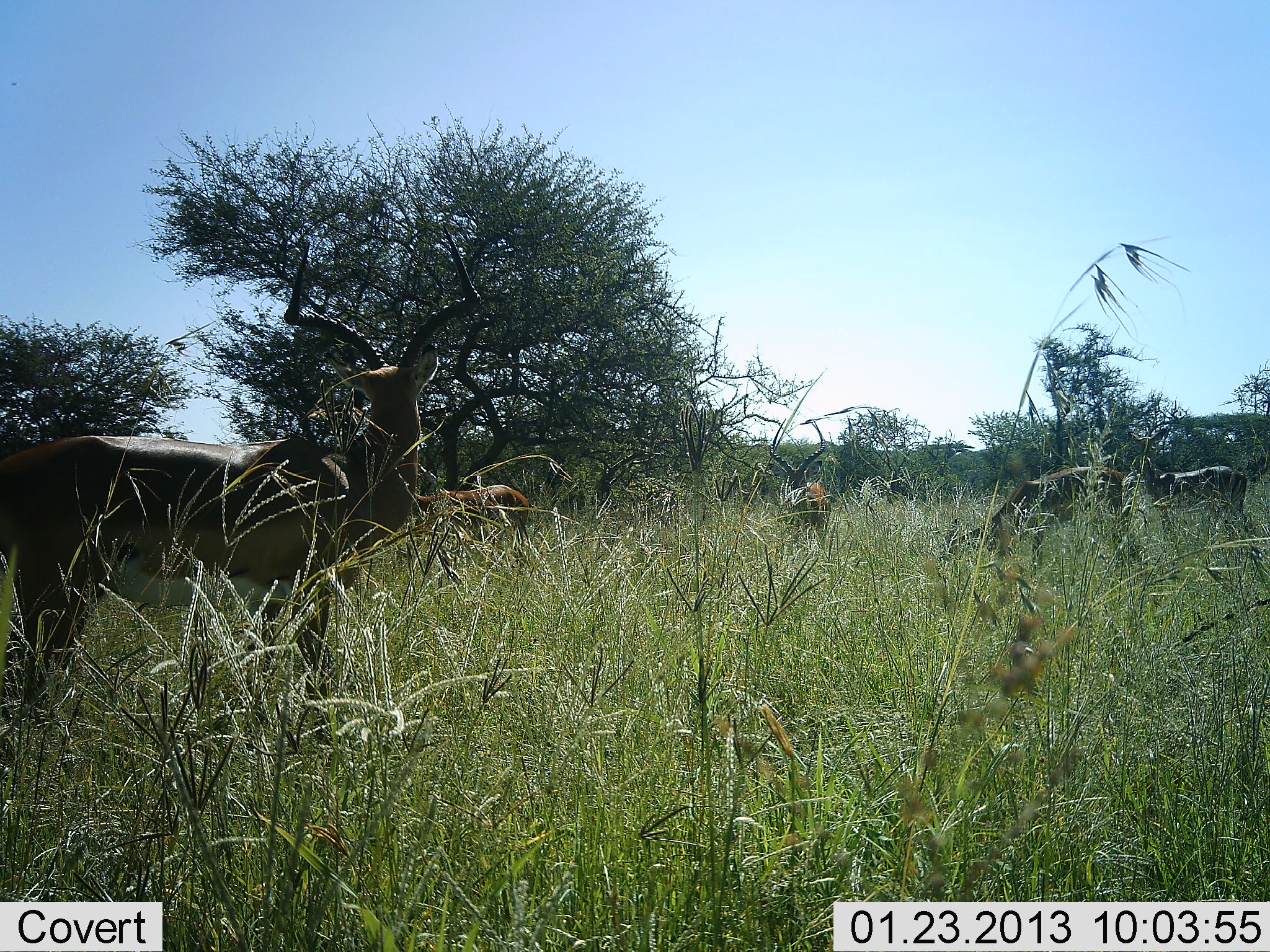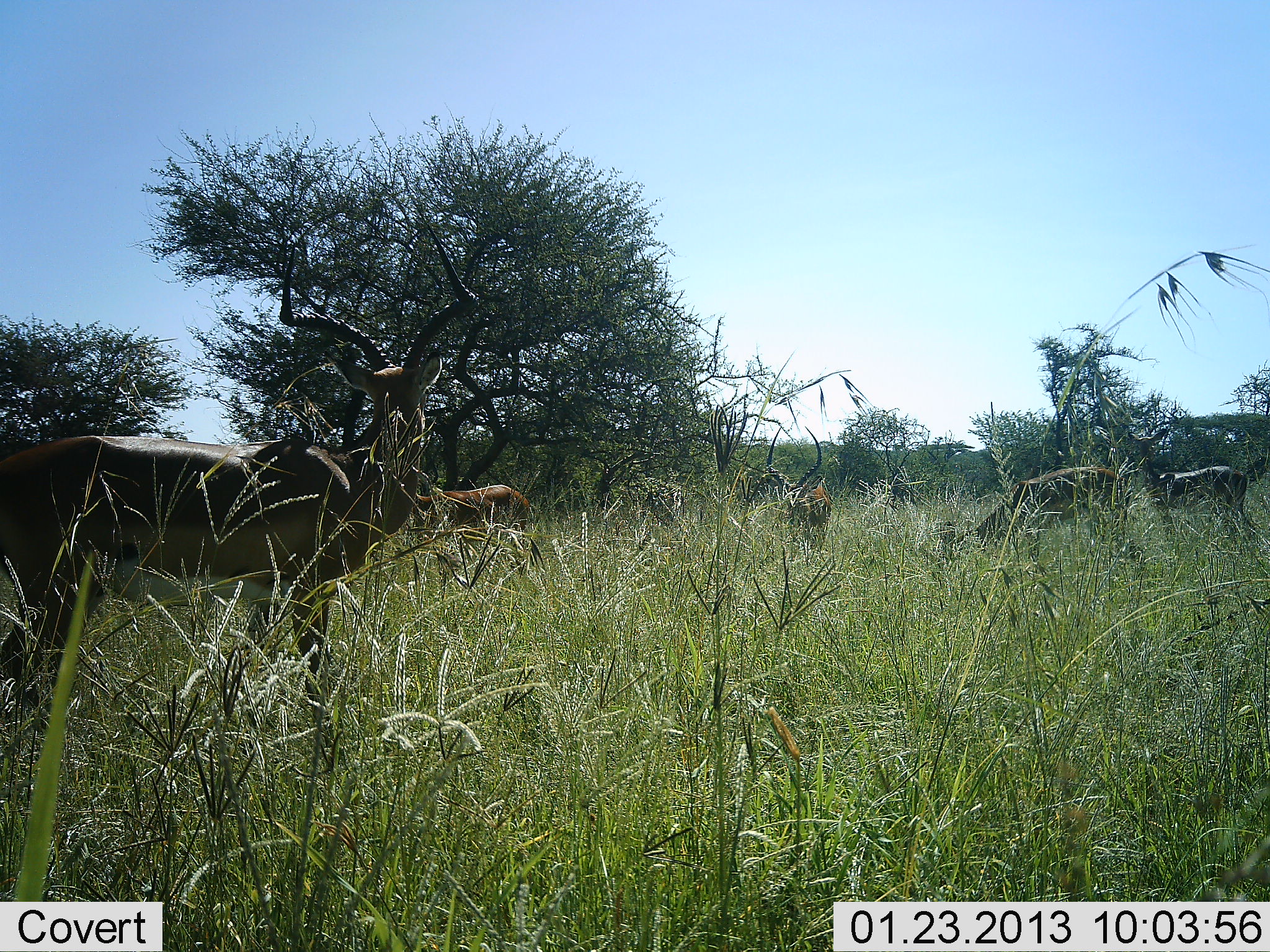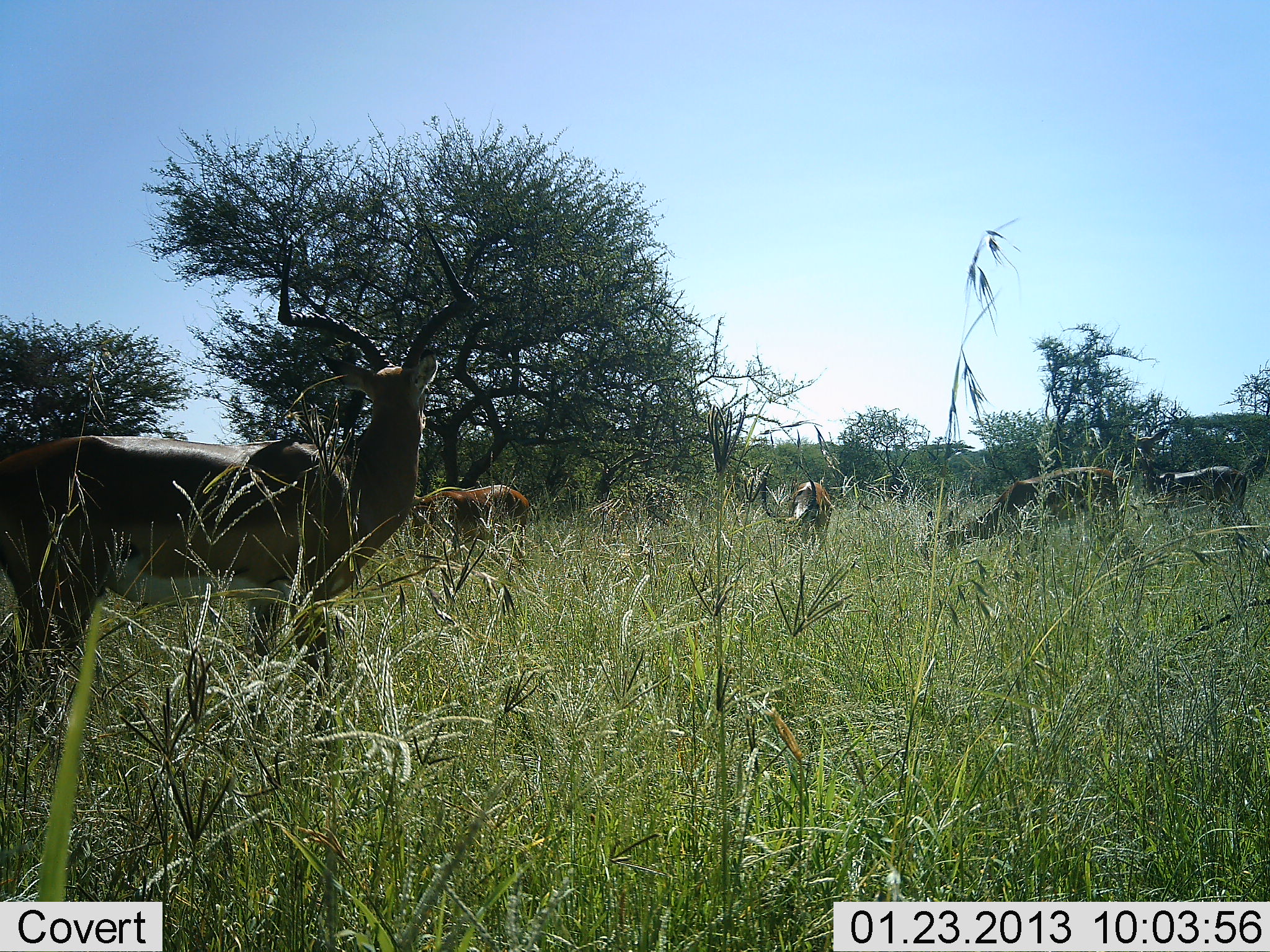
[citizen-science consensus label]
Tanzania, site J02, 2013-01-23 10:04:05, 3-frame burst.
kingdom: Animalia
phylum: Chordata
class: Mammalia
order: Artiodactyla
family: Bovidae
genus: Aepyceros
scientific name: Aepyceros melampus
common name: impala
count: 5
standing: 90%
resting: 0%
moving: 10%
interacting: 3%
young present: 0%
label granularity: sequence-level